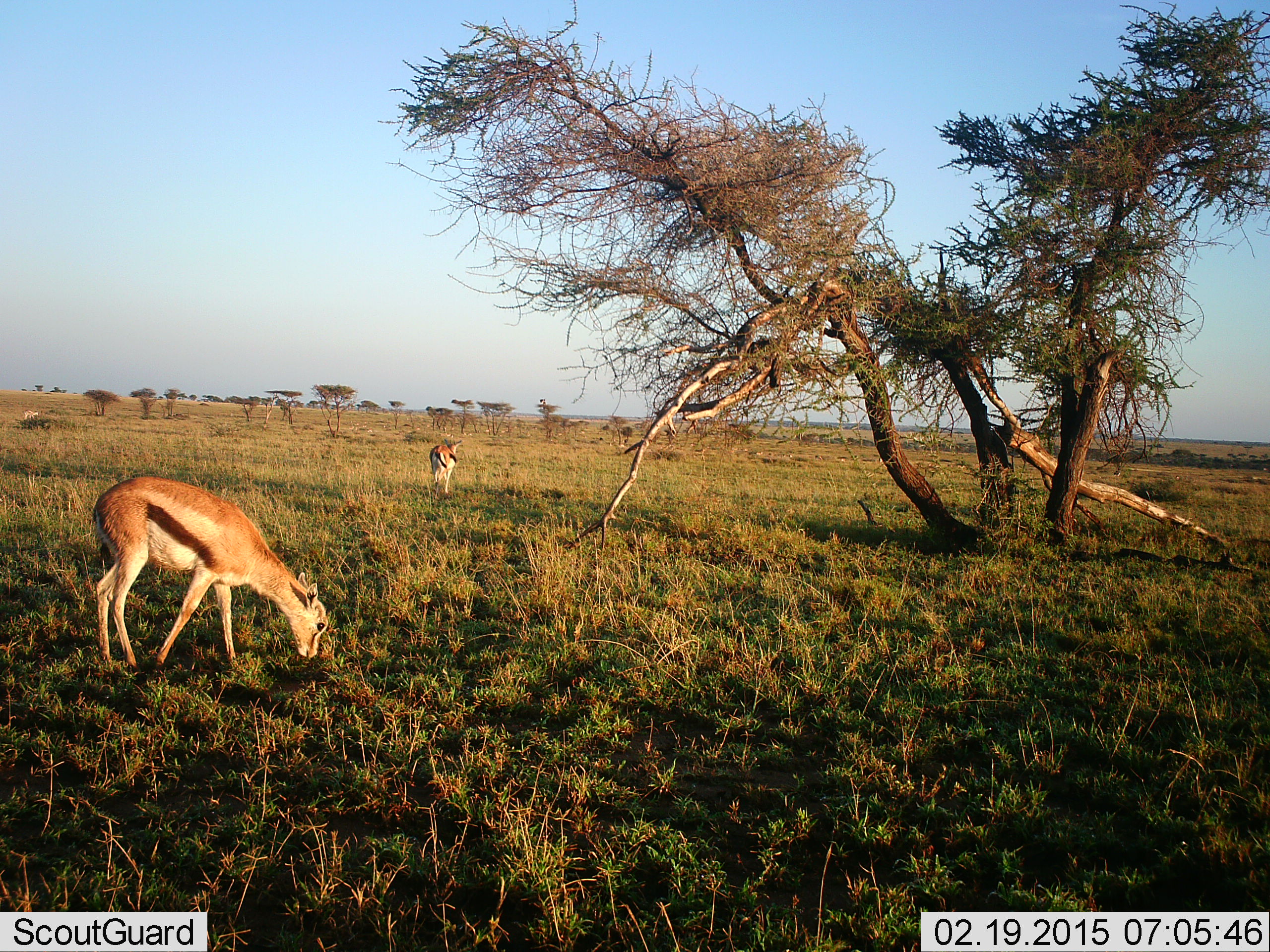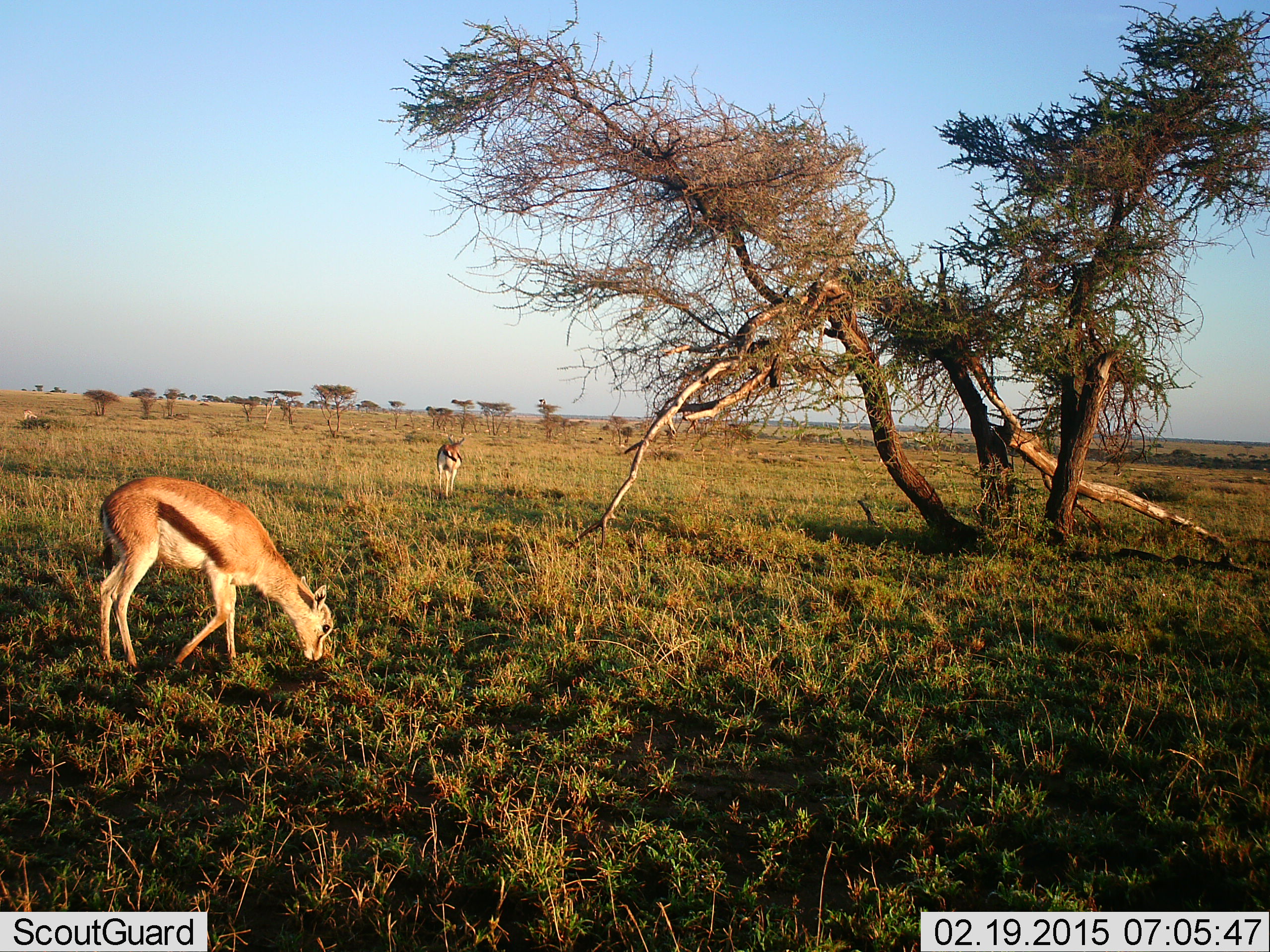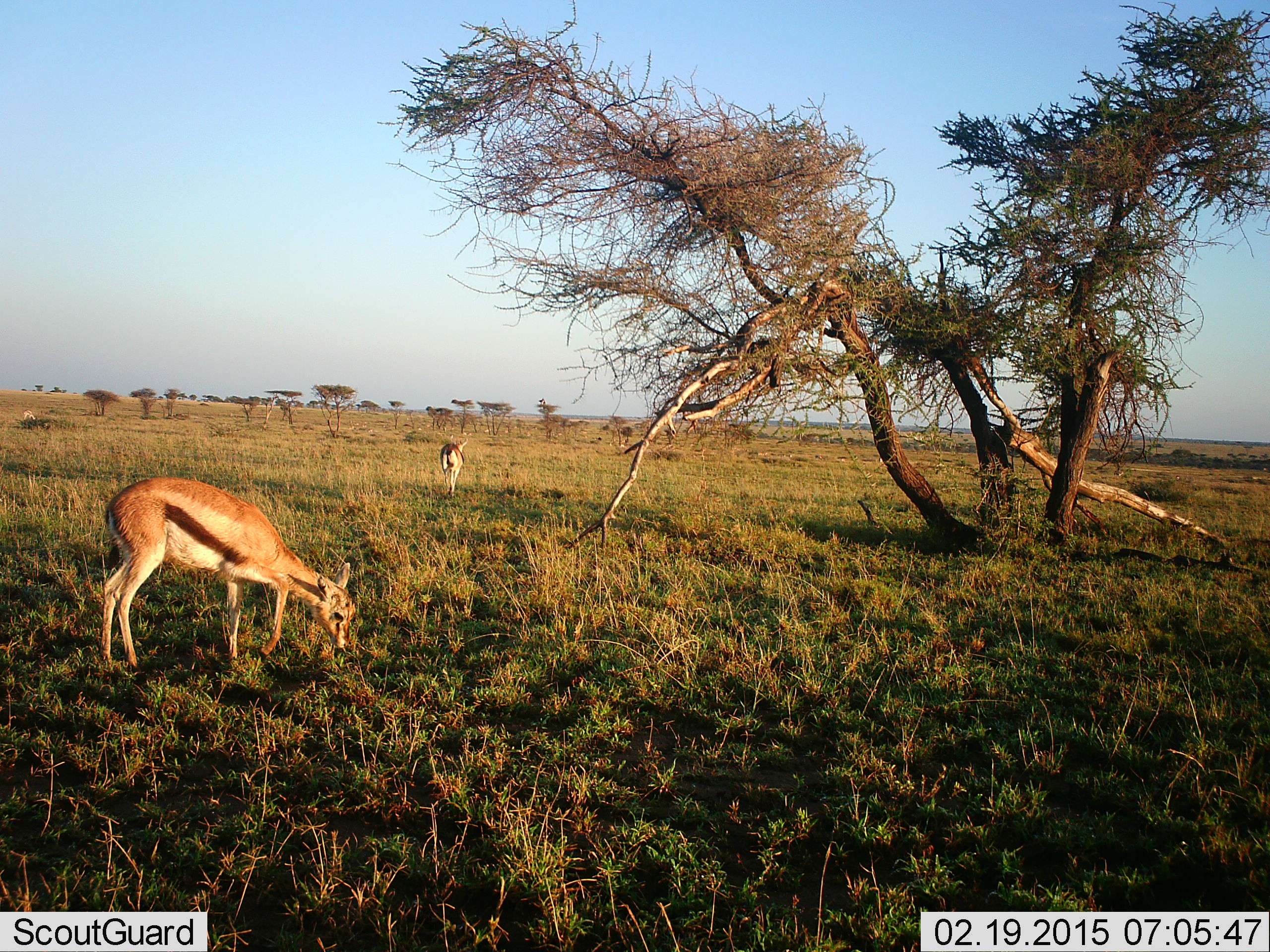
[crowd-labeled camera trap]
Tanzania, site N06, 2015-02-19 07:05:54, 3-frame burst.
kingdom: Animalia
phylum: Chordata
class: Mammalia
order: Artiodactyla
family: Bovidae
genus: Eudorcas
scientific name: Eudorcas thomsonii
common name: thomson's gazelle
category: gazellethomsons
Gazellethomsons (thomson's gazelle) (Eudorcas thomsonii), count 2. Behavior (volunteer vote fractions): standing 40%, resting 0%, moving 40%, interacting 0%. Young present (vote fraction): 10%. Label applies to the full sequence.